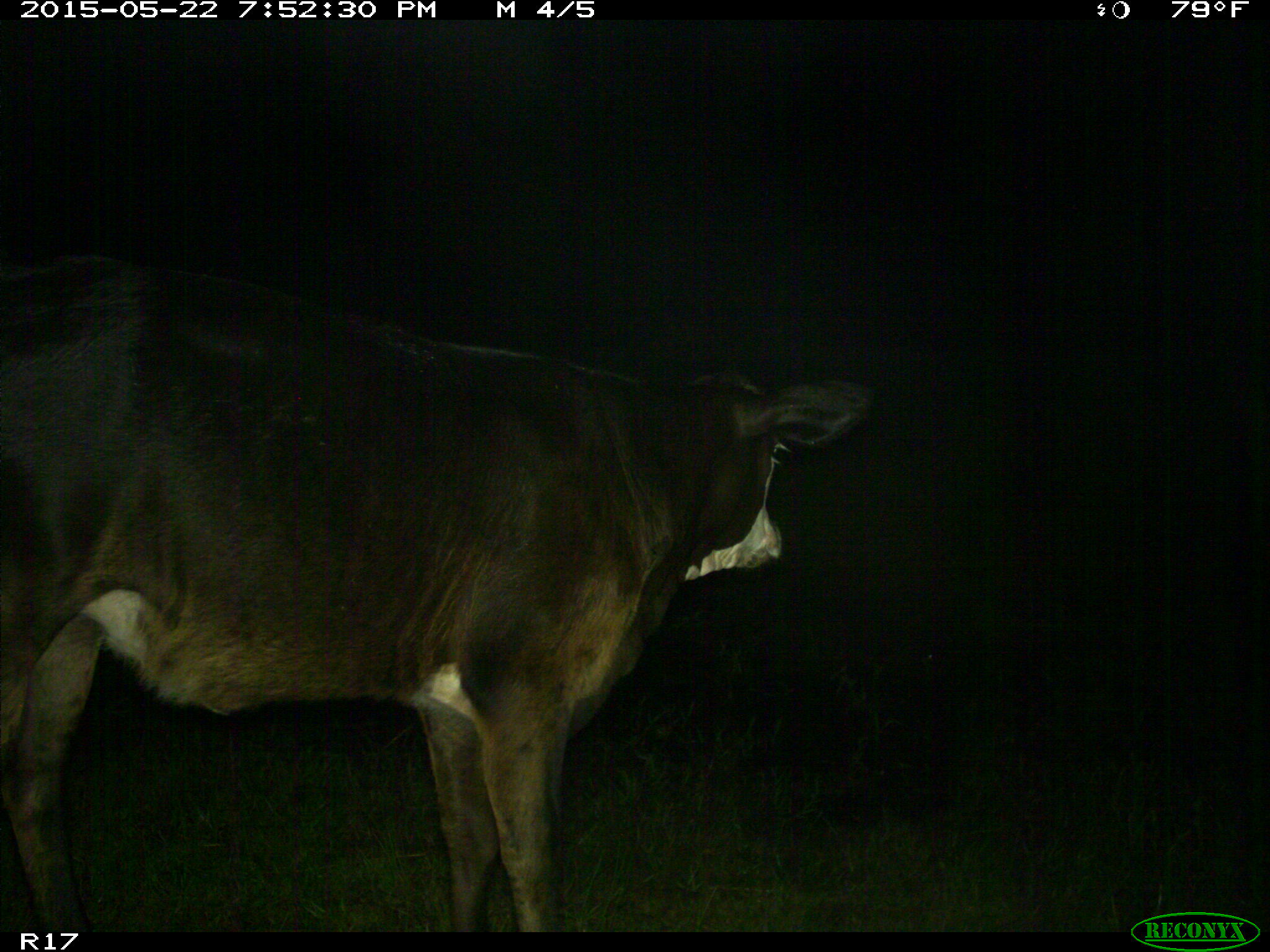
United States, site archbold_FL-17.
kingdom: Animalia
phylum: Chordata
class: Mammalia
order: Artiodactyla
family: Bovidae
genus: Bos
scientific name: Bos taurus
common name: domestic cow